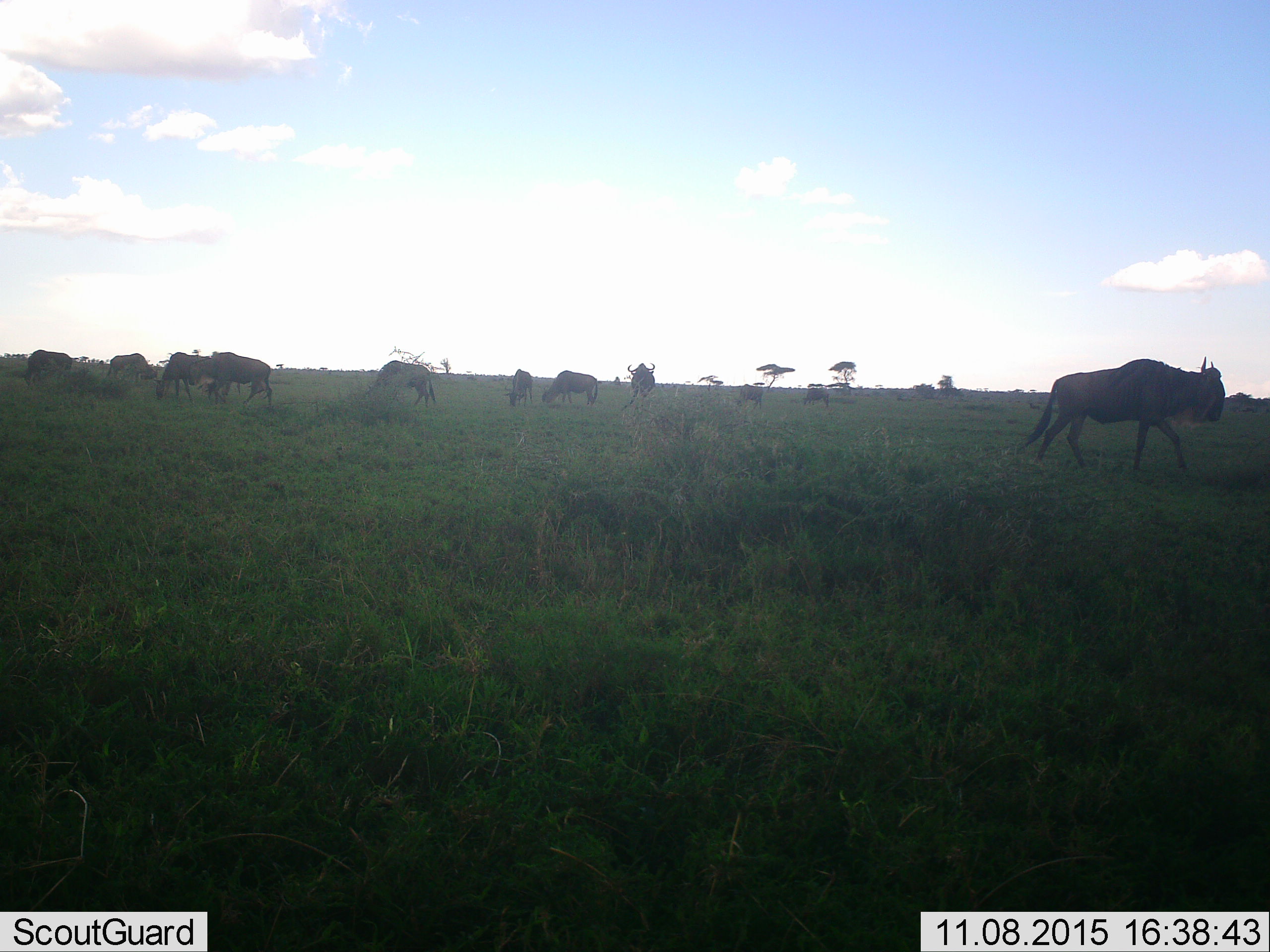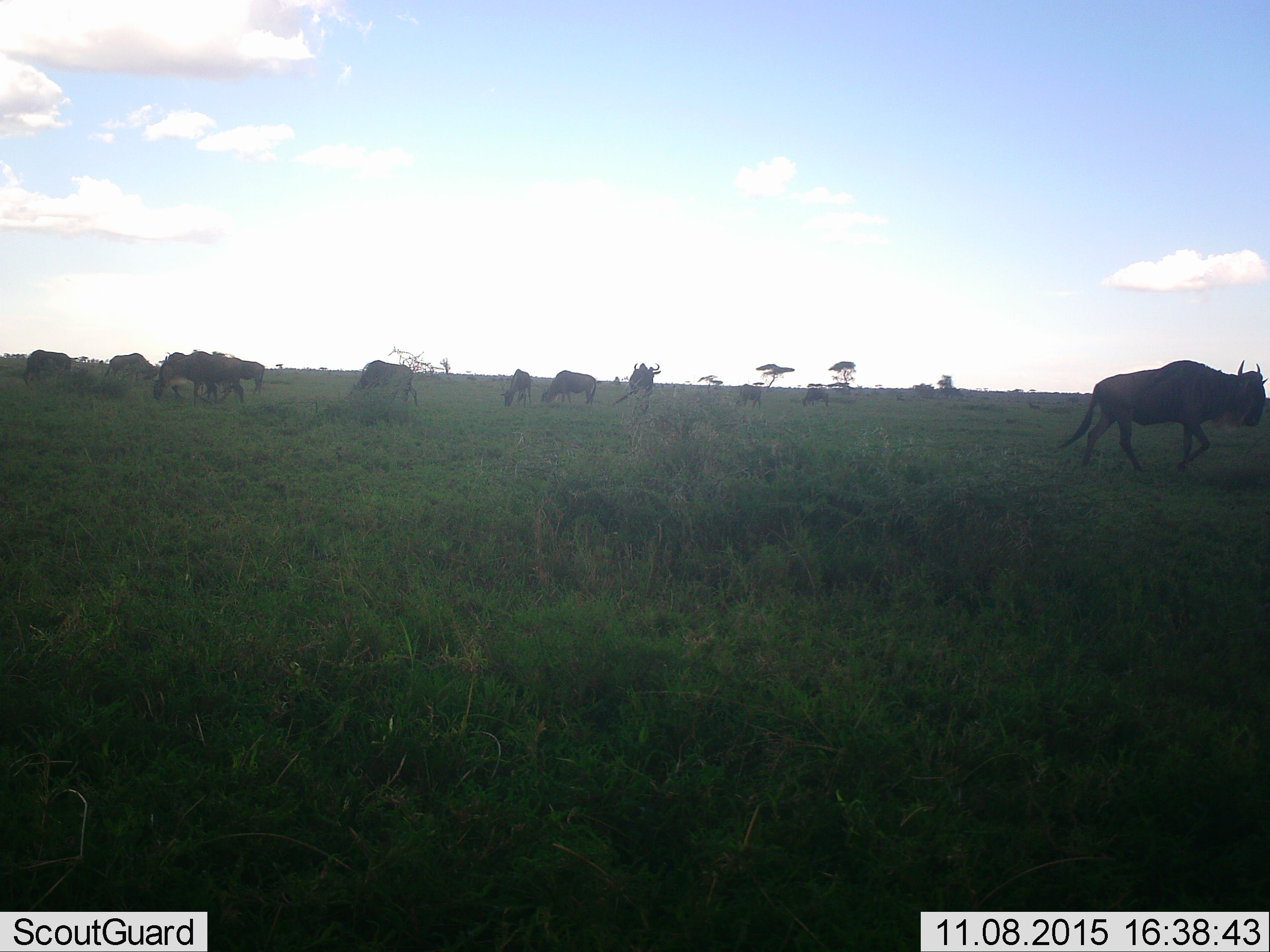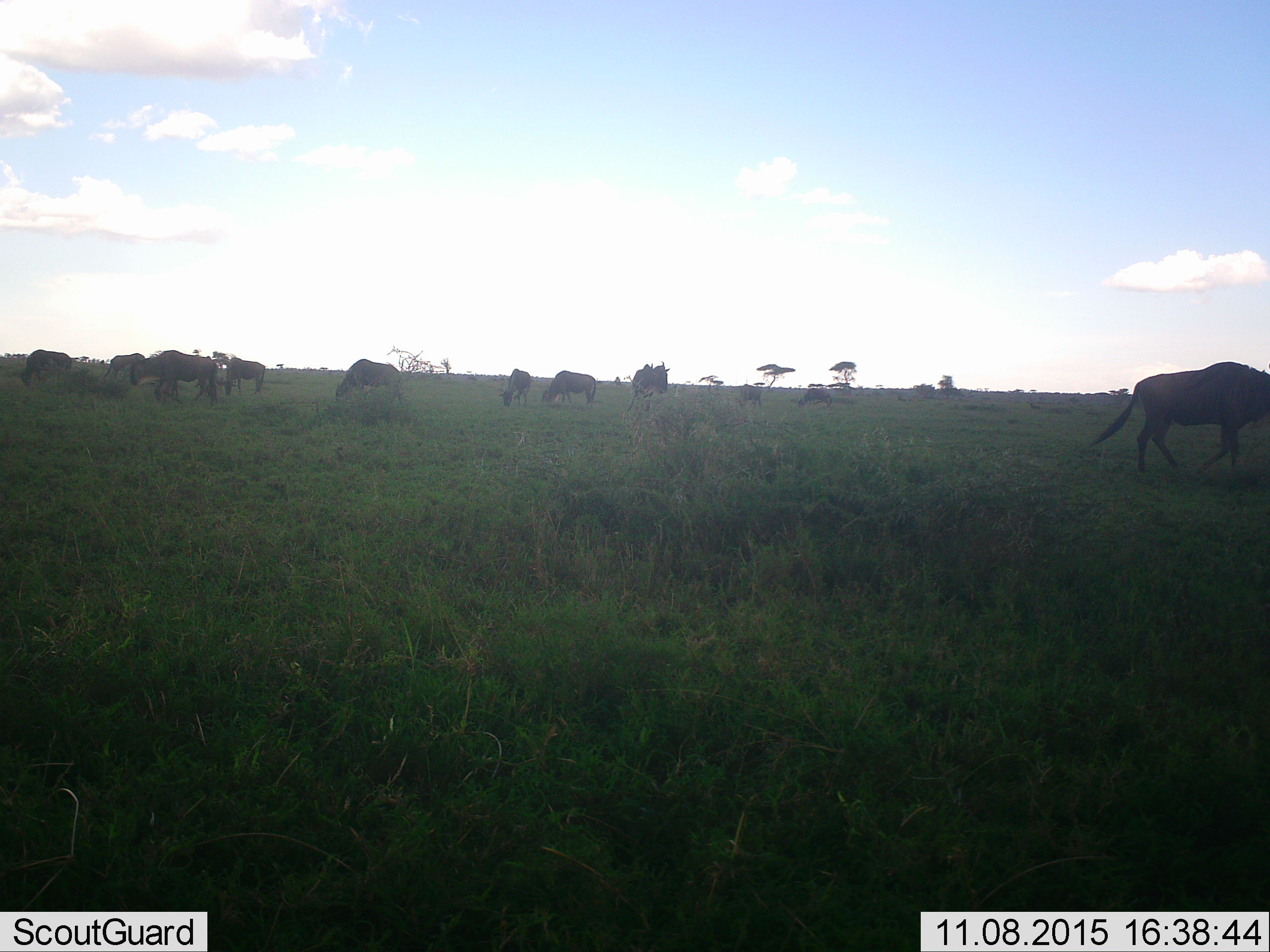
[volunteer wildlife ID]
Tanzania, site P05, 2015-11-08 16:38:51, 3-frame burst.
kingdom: Animalia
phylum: Chordata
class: Mammalia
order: Artiodactyla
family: Bovidae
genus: Connochaetes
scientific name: Connochaetes taurinus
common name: blue wildebeest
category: wildebeest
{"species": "wildebeest (blue wildebeest) (Connochaetes taurinus)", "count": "11-50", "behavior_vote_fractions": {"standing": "56%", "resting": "11%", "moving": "78%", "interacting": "0%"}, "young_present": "0%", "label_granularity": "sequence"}